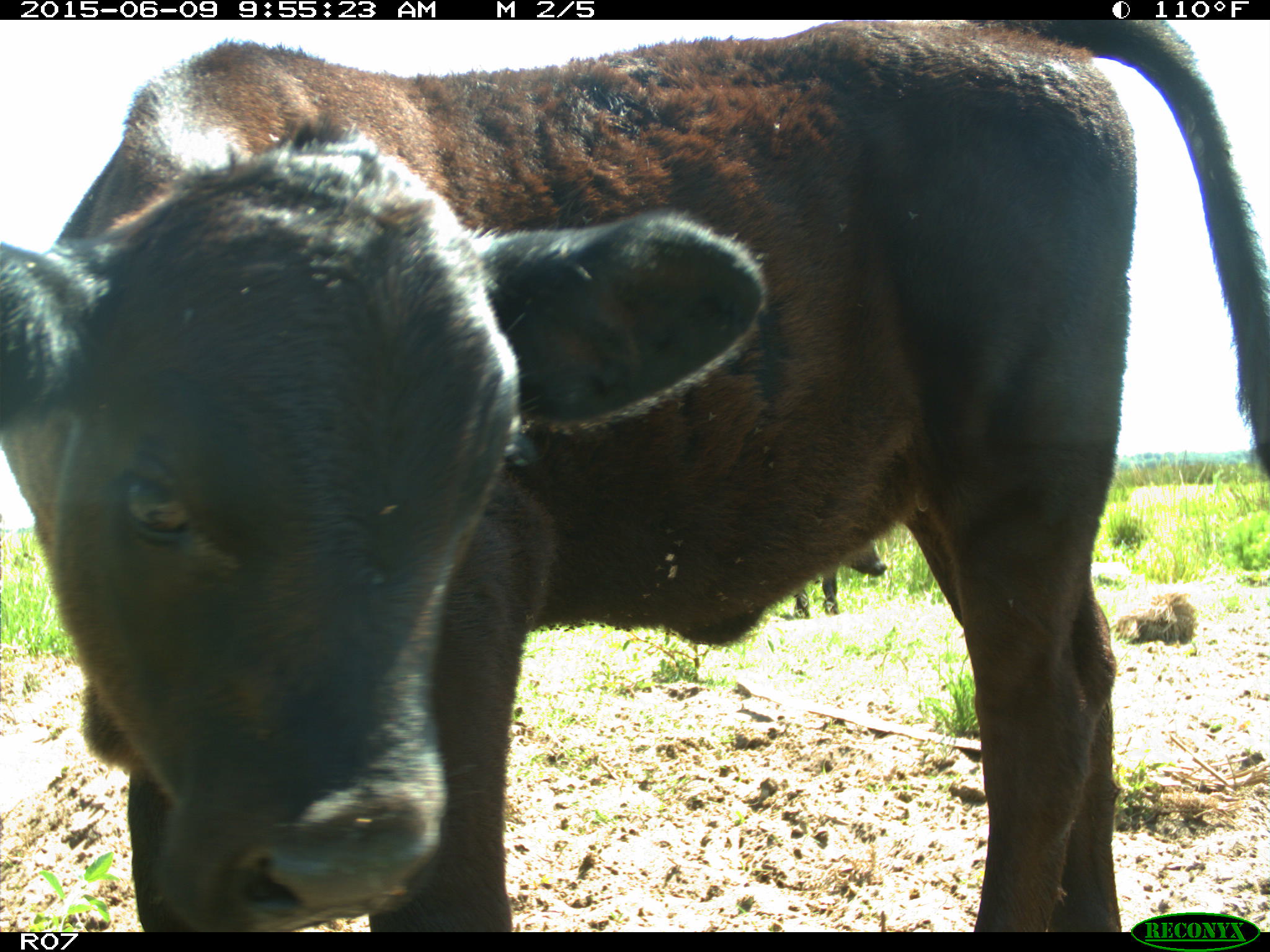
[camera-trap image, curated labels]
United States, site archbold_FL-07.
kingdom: Animalia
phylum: Chordata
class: Mammalia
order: Artiodactyla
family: Bovidae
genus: Bos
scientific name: Bos taurus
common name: domestic cow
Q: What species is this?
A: Bos taurus (domestic cow).